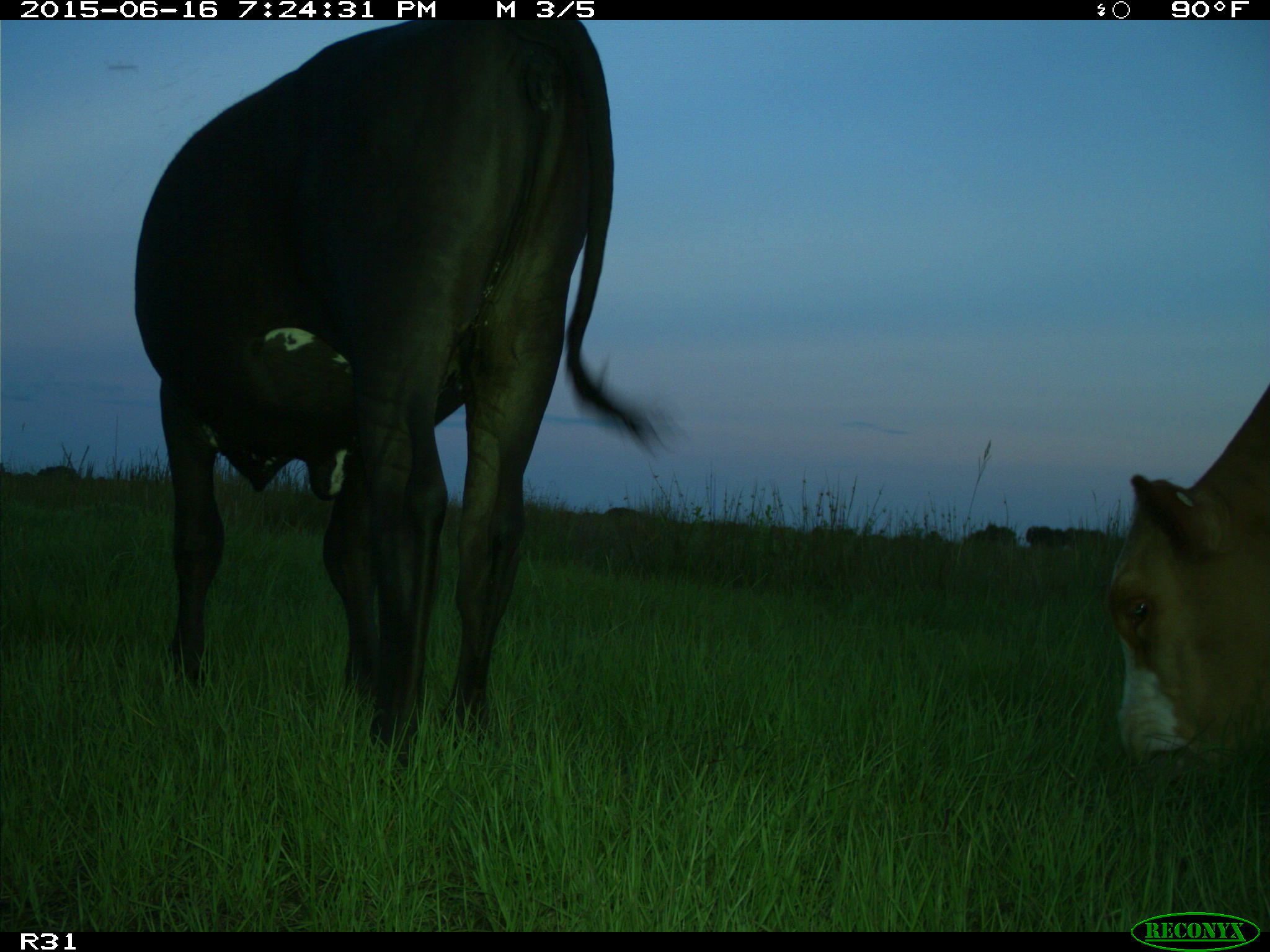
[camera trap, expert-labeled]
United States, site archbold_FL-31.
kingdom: Animalia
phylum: Chordata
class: Mammalia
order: Artiodactyla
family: Bovidae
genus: Bos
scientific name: Bos taurus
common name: domestic cow